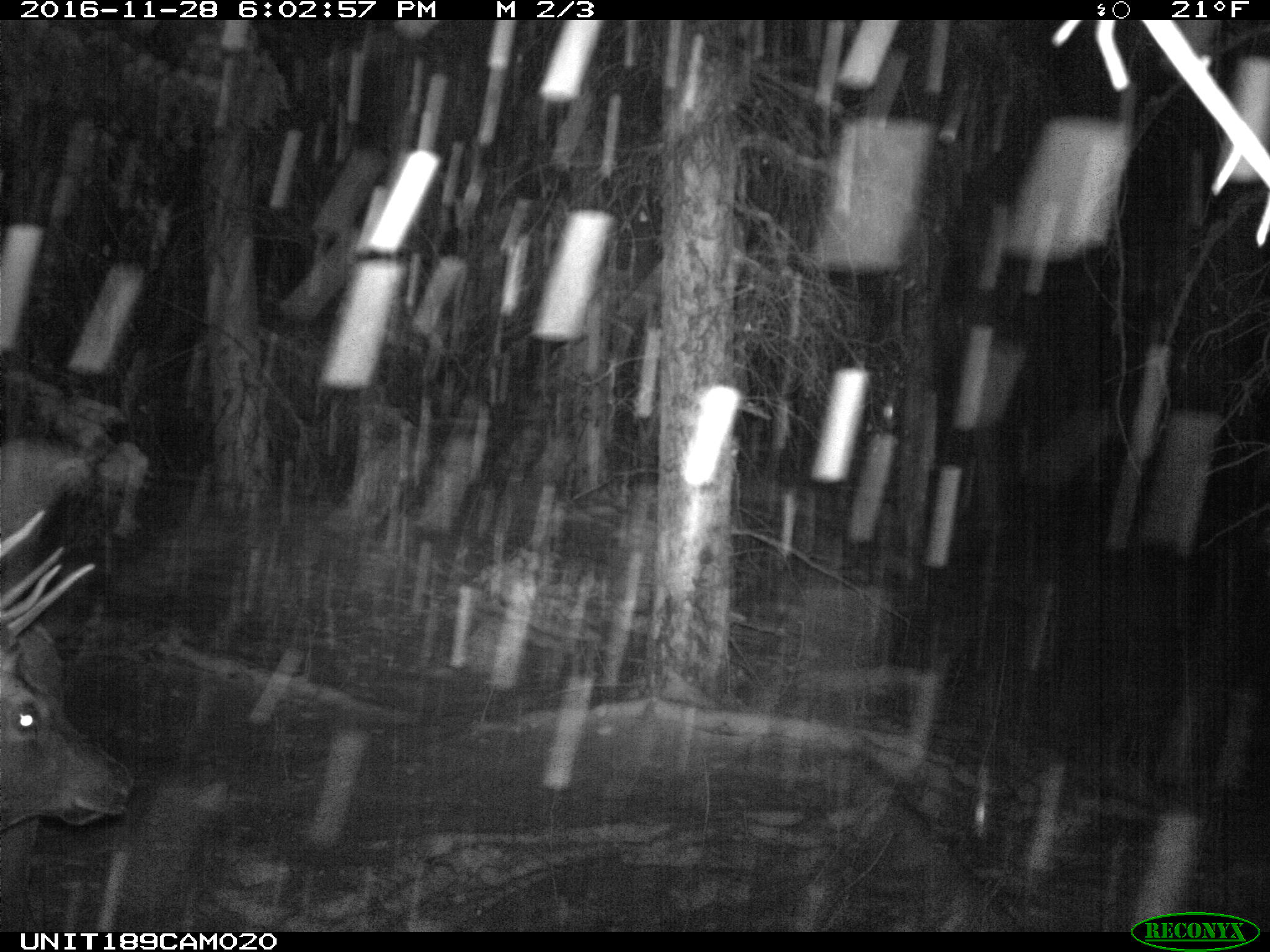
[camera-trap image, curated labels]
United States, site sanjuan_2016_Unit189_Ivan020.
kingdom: Animalia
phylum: Chordata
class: Mammalia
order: Artiodactyla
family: Cervidae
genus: Cervus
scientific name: Cervus elaphus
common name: red deer